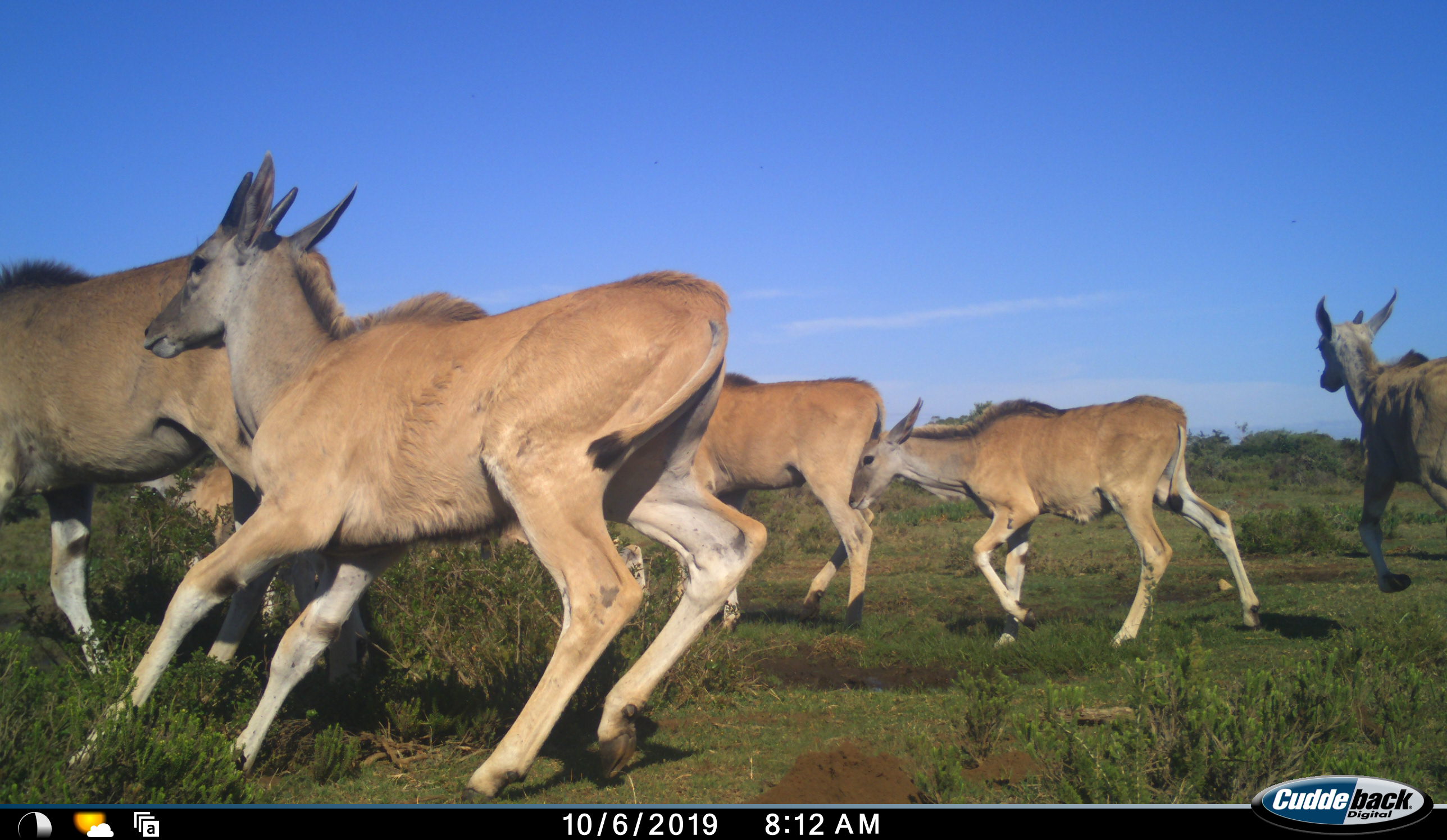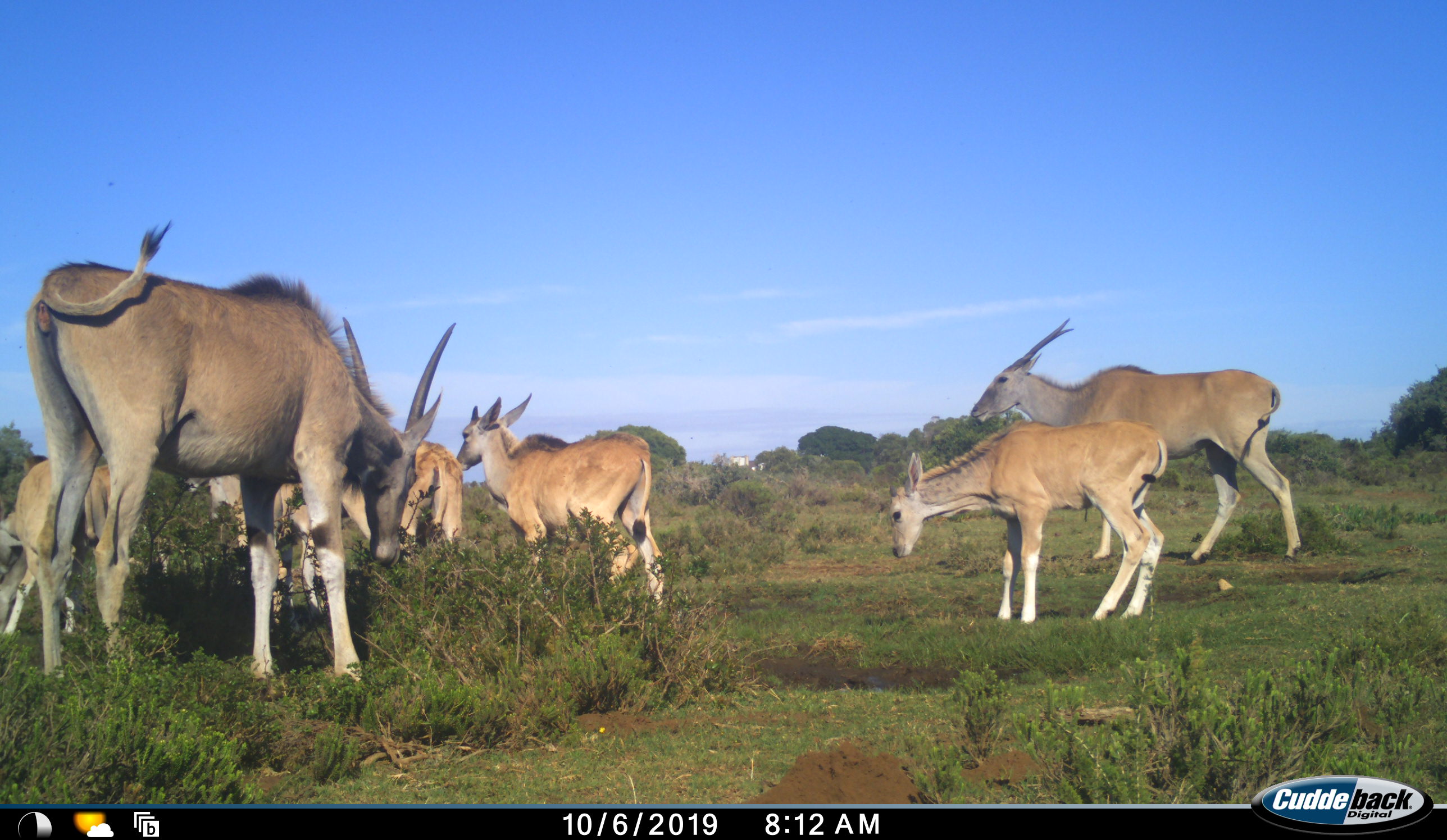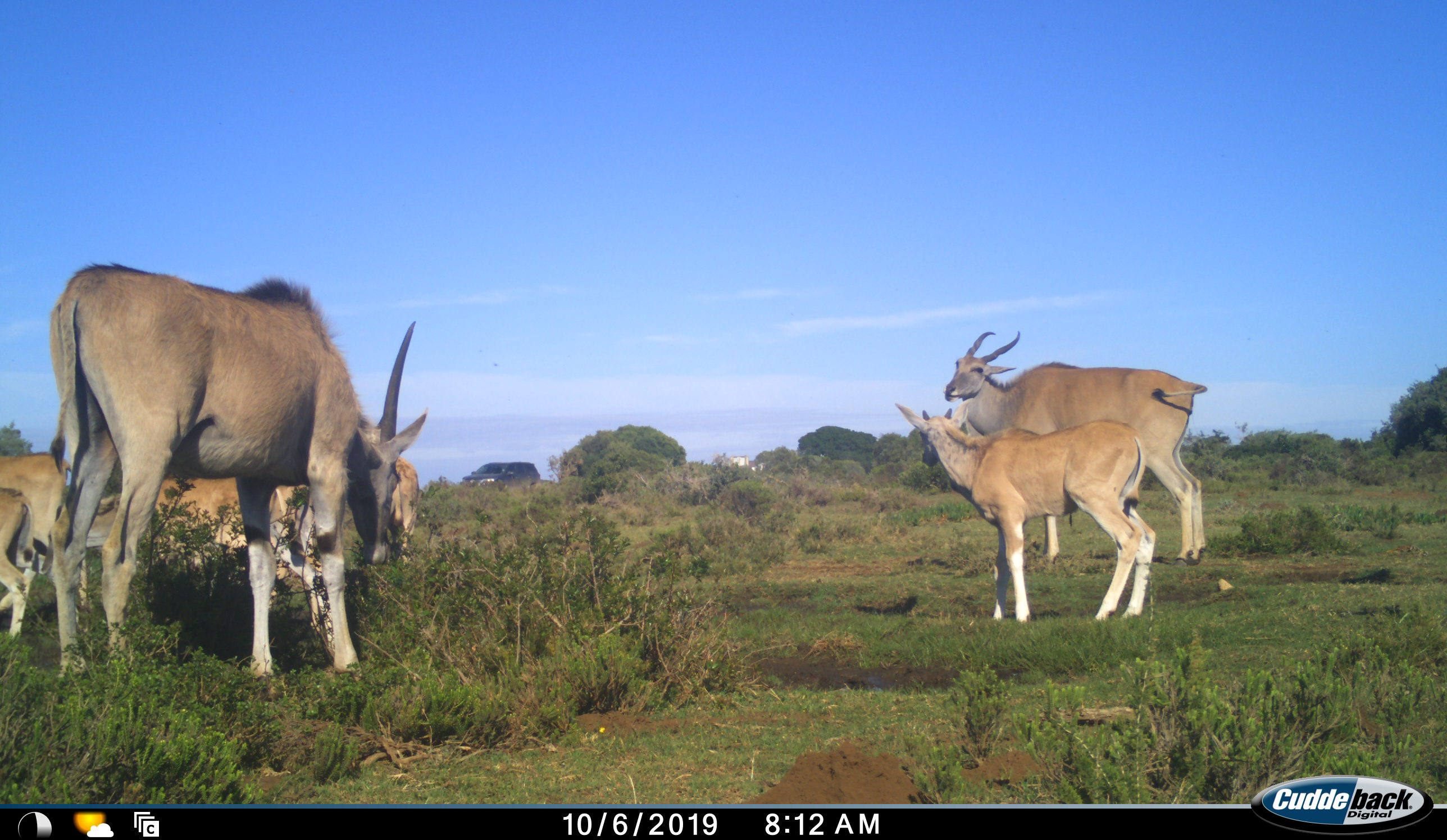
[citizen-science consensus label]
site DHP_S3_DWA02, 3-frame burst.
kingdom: Animalia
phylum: Chordata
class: Mammalia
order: Artiodactyla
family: Bovidae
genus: Tragelaphus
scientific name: Tragelaphus oryx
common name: eland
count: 8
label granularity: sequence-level